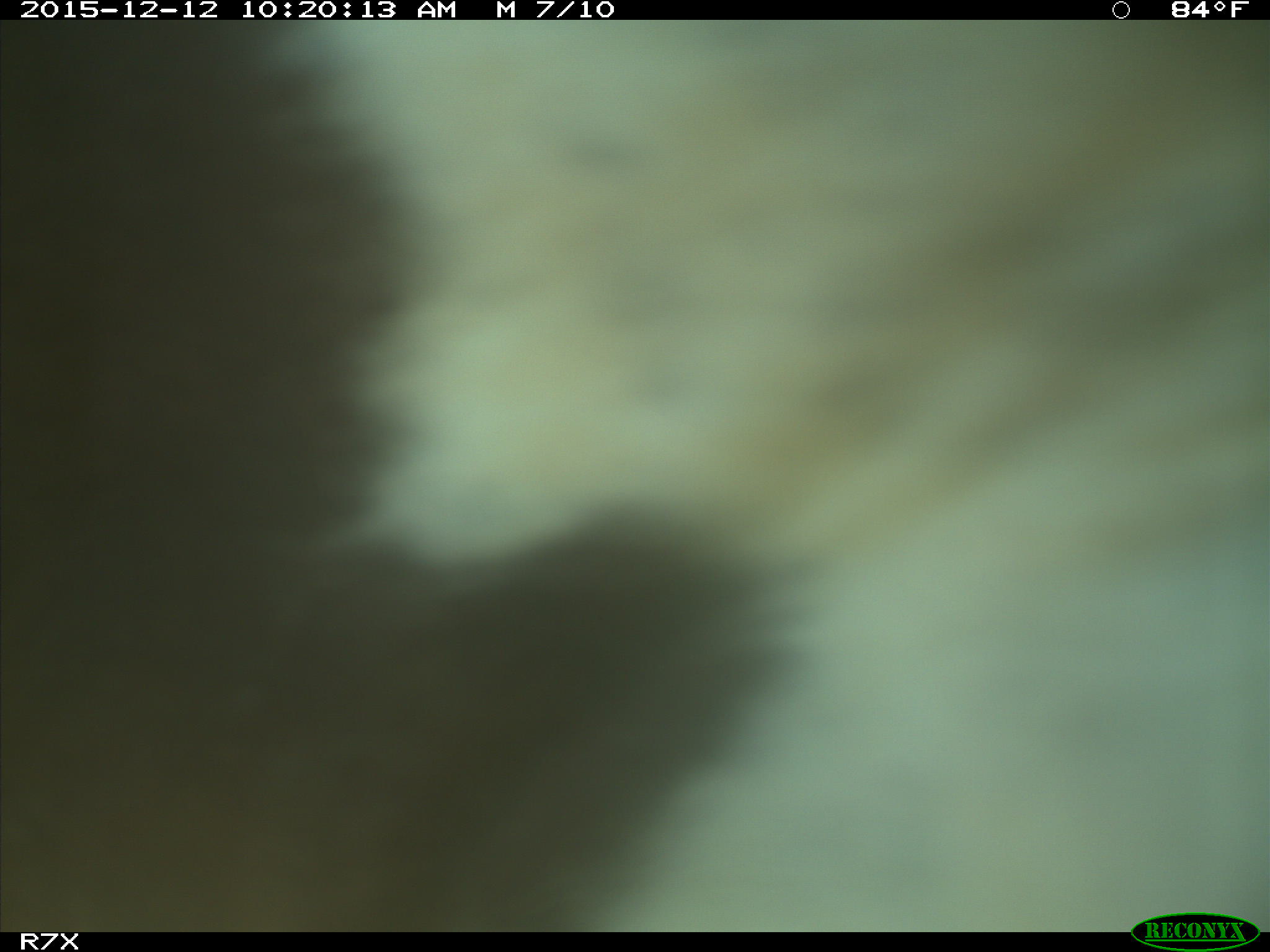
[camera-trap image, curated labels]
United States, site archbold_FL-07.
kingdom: Animalia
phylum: Chordata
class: Mammalia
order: Artiodactyla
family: Bovidae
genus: Bos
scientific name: Bos taurus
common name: domestic cow